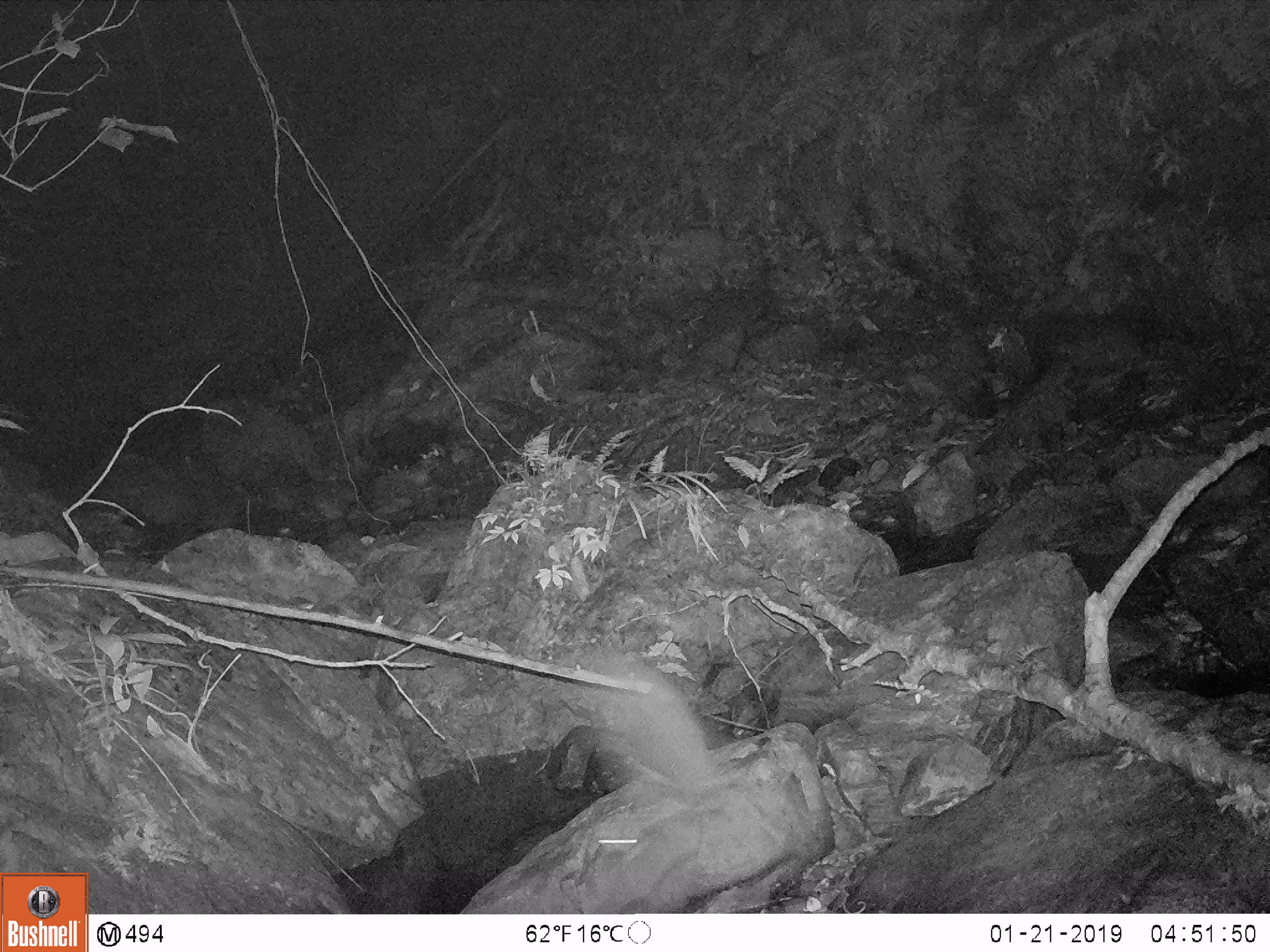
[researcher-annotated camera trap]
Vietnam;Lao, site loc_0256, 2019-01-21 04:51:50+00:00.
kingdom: Animalia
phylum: Chordata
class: Mammalia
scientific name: Mammalia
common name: mammal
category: unidentified small mammal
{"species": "unidentified small mammal (mammal) (Mammalia)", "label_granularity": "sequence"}